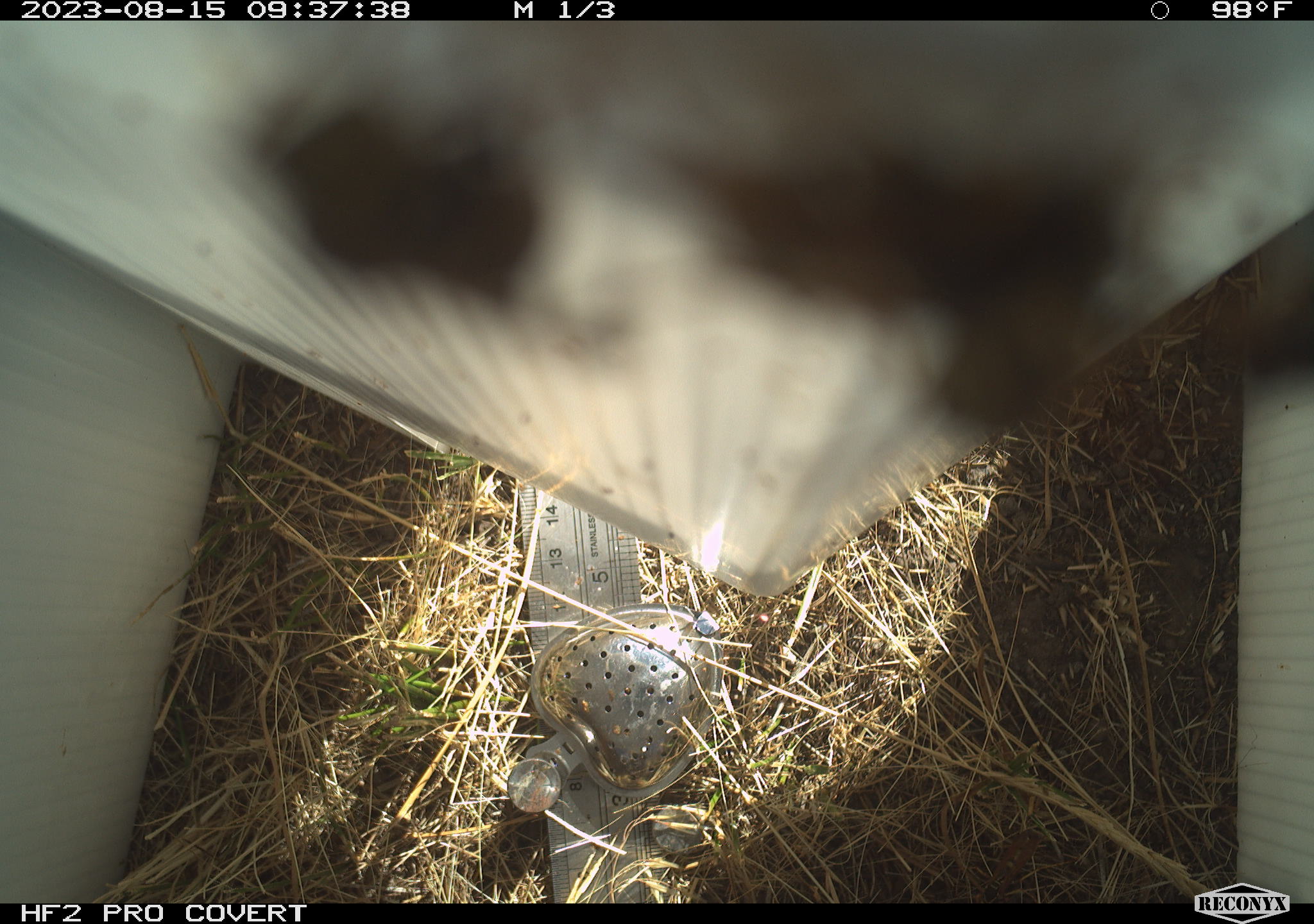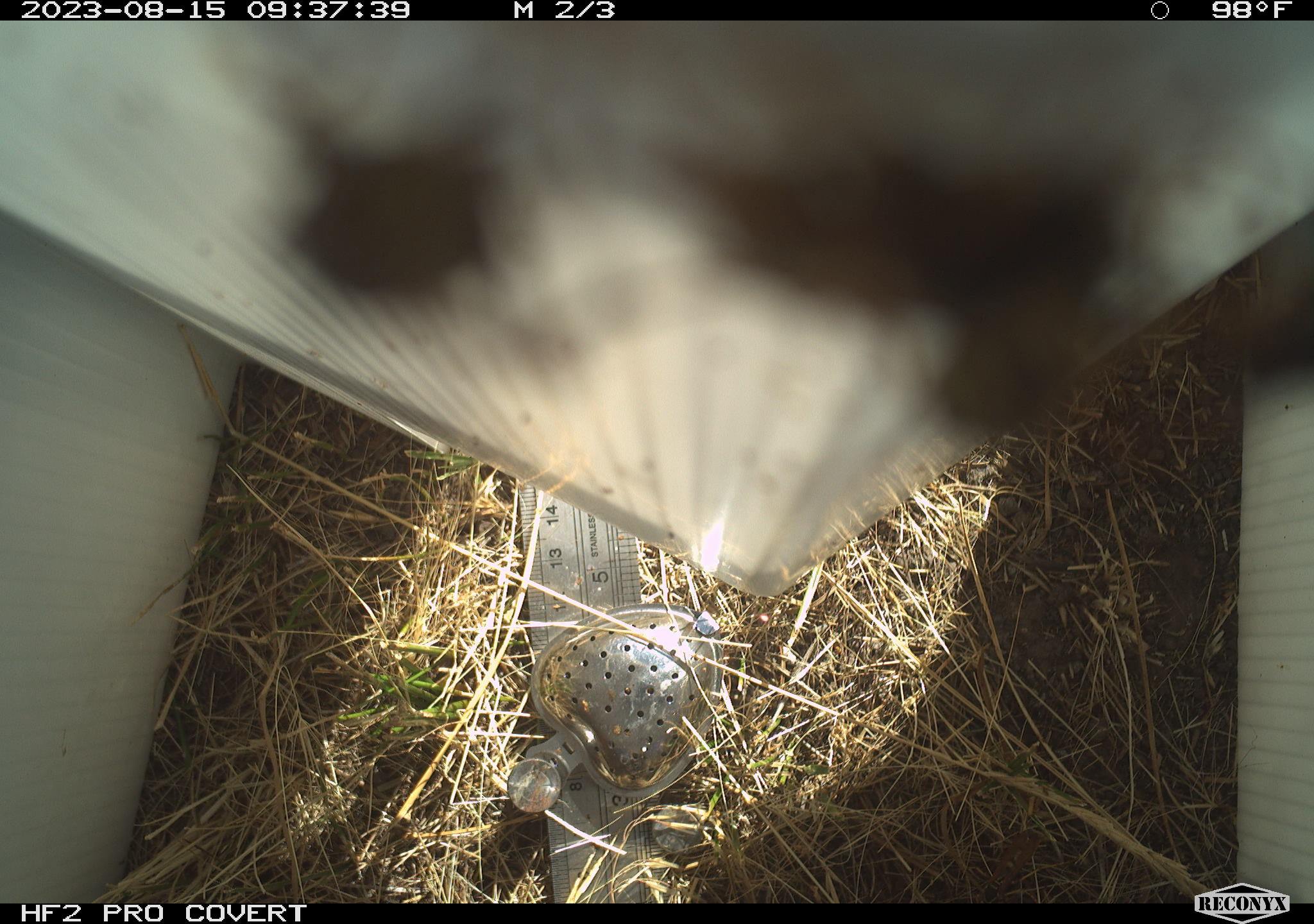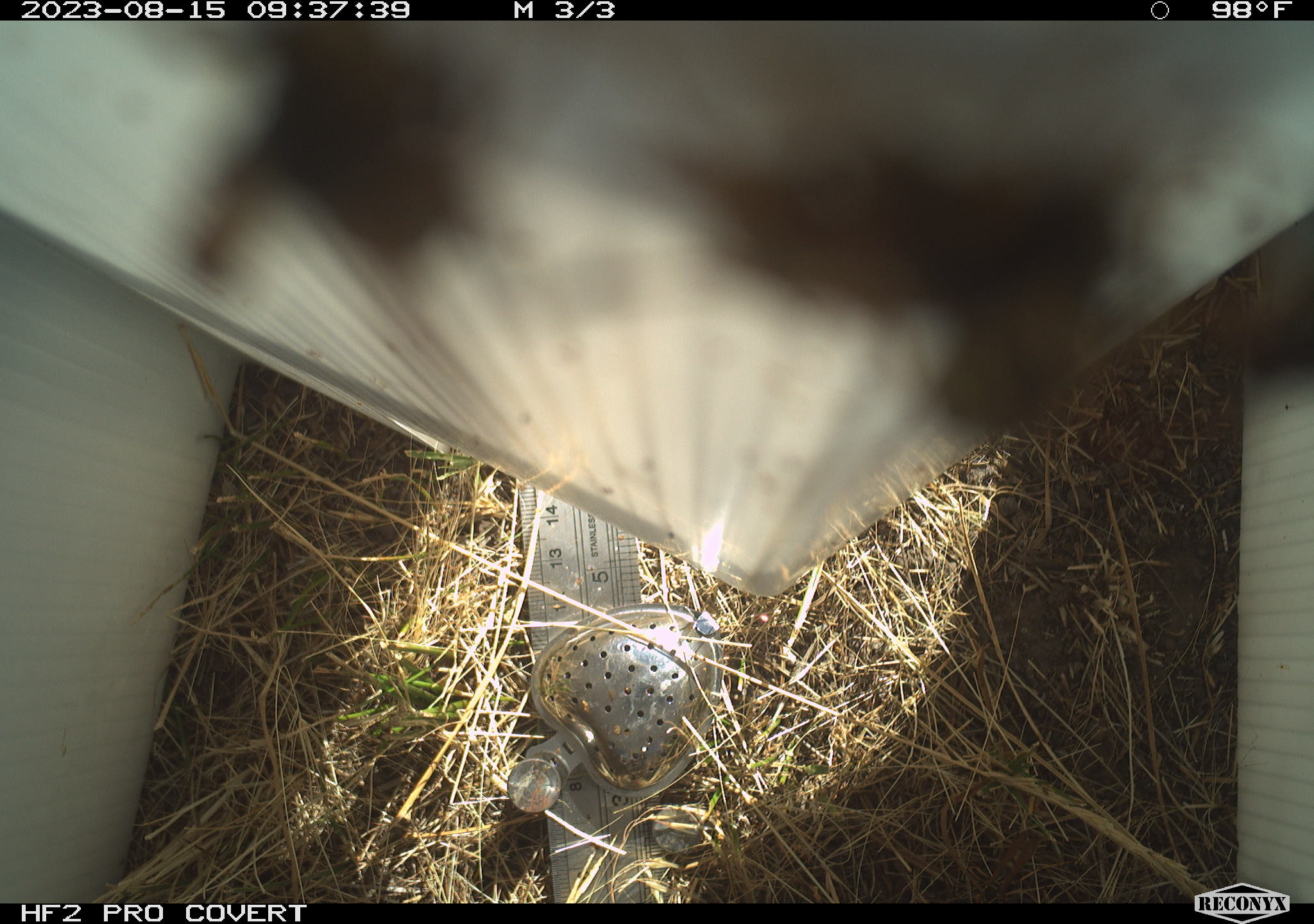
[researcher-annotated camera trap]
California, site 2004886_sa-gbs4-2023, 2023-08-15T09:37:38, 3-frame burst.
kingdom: Animalia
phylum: Arthropoda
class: Insecta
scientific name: Insecta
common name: insect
Insect (Insecta).